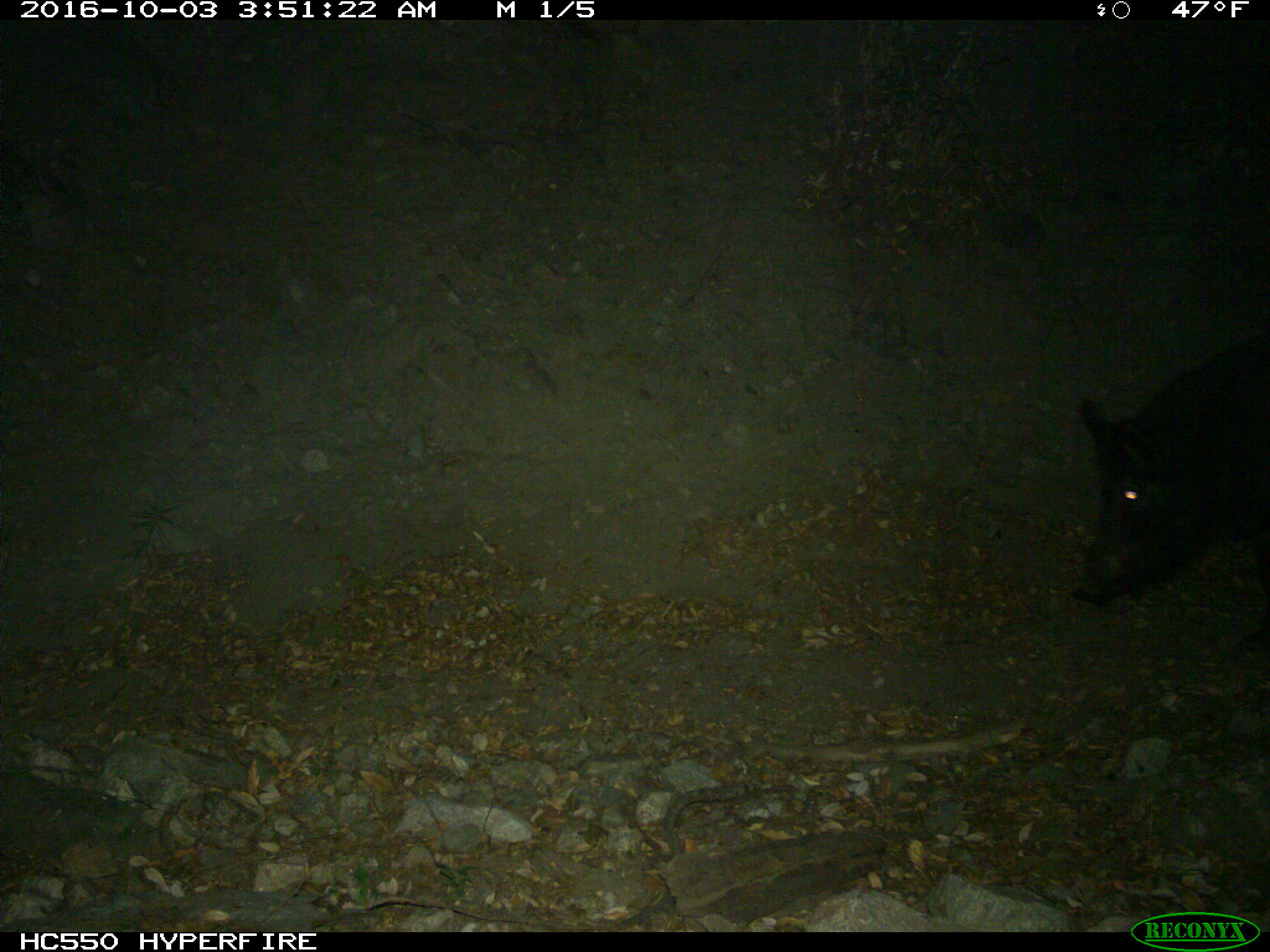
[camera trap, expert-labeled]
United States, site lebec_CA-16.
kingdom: Animalia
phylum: Chordata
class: Mammalia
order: Artiodactyla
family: Suidae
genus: Sus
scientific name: Sus scrofa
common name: wild boar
Sus scrofa (wild boar).